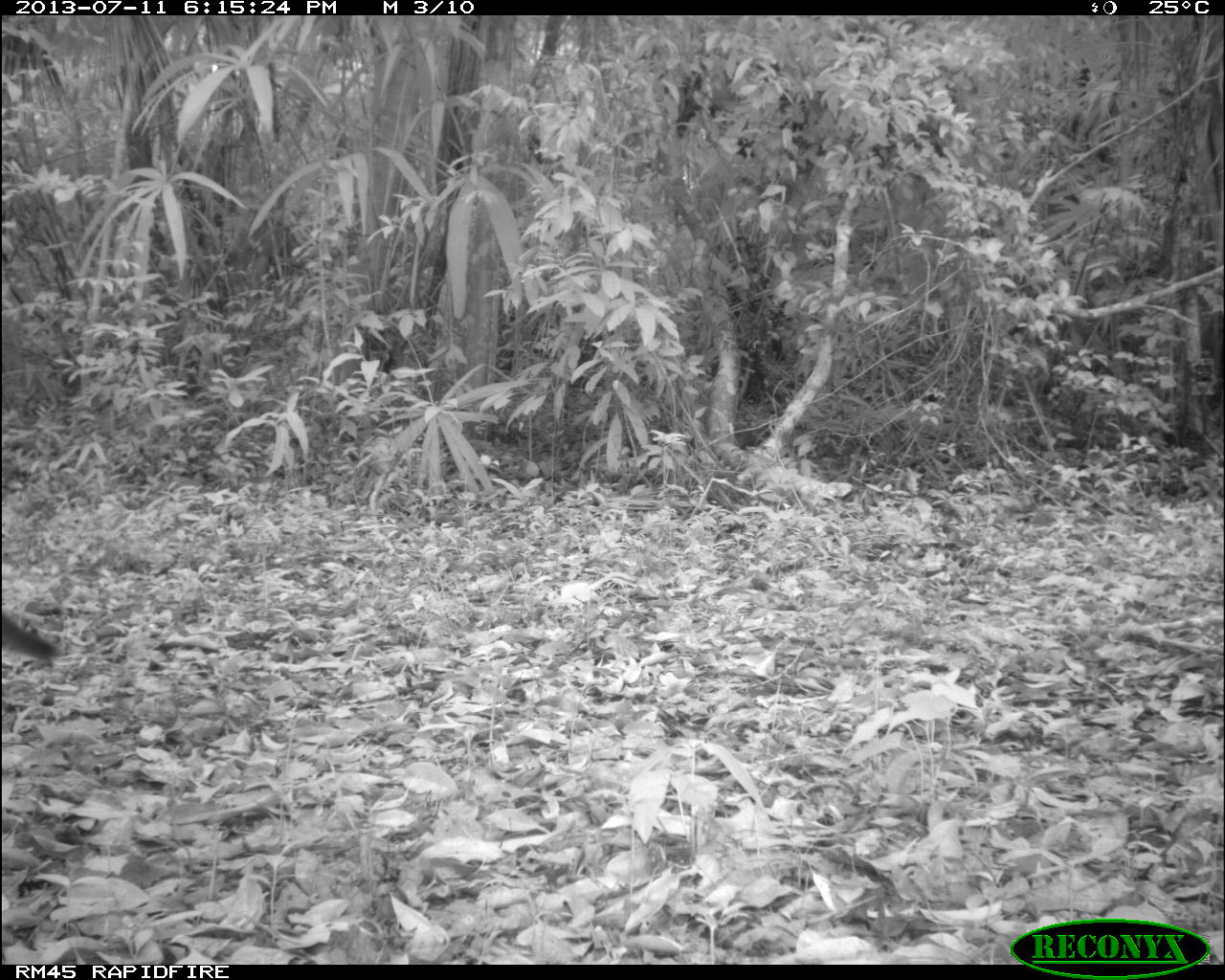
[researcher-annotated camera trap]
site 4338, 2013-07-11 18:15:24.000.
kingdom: Animalia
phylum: Chordata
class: Mammalia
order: Carnivora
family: Canidae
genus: Urocyon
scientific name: Urocyon cinereoargenteus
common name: gray fox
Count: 1.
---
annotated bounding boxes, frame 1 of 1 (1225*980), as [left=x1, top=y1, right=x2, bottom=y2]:
urocyon cinereoargenteus: [left=0, top=610, right=66, bottom=663]